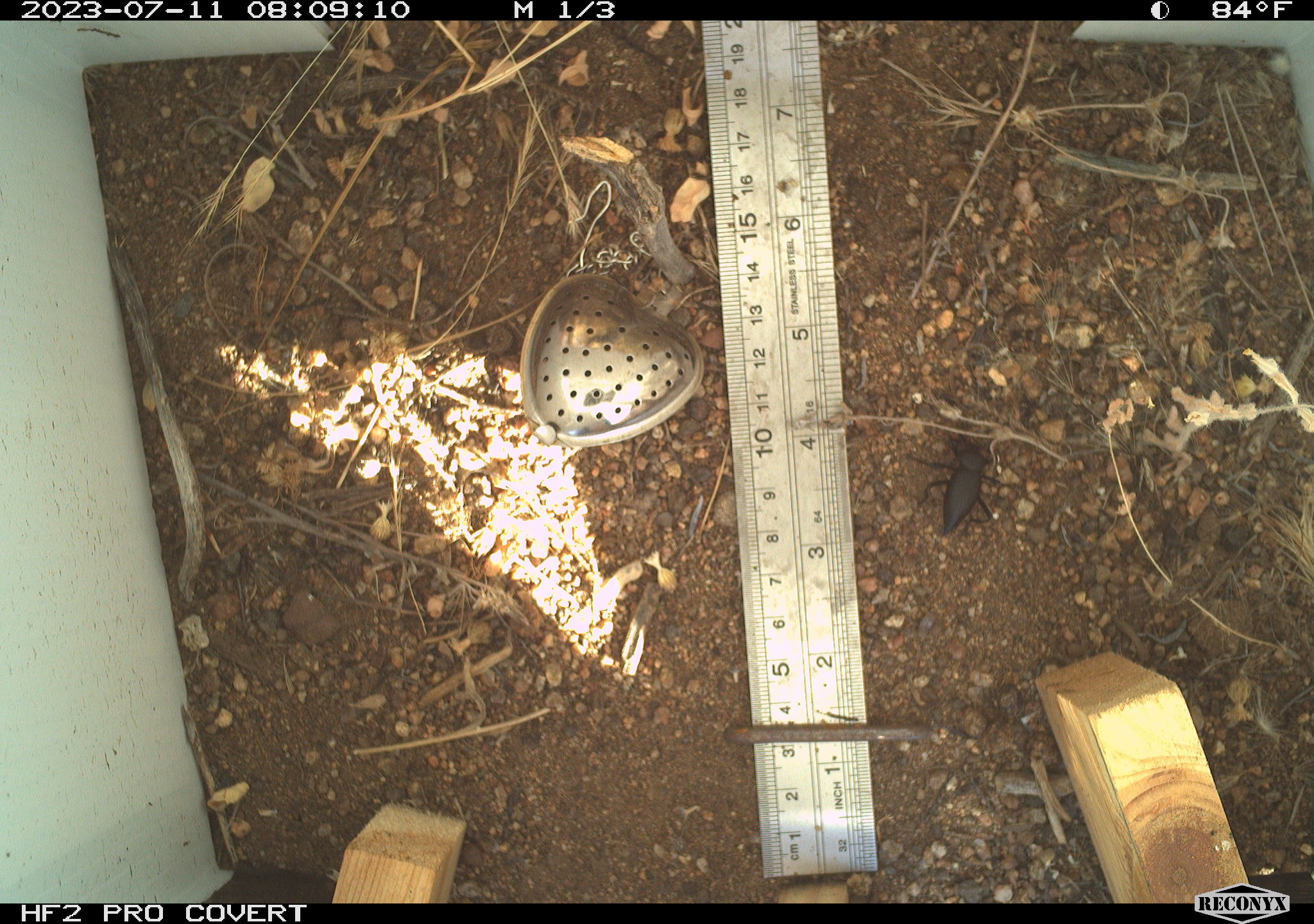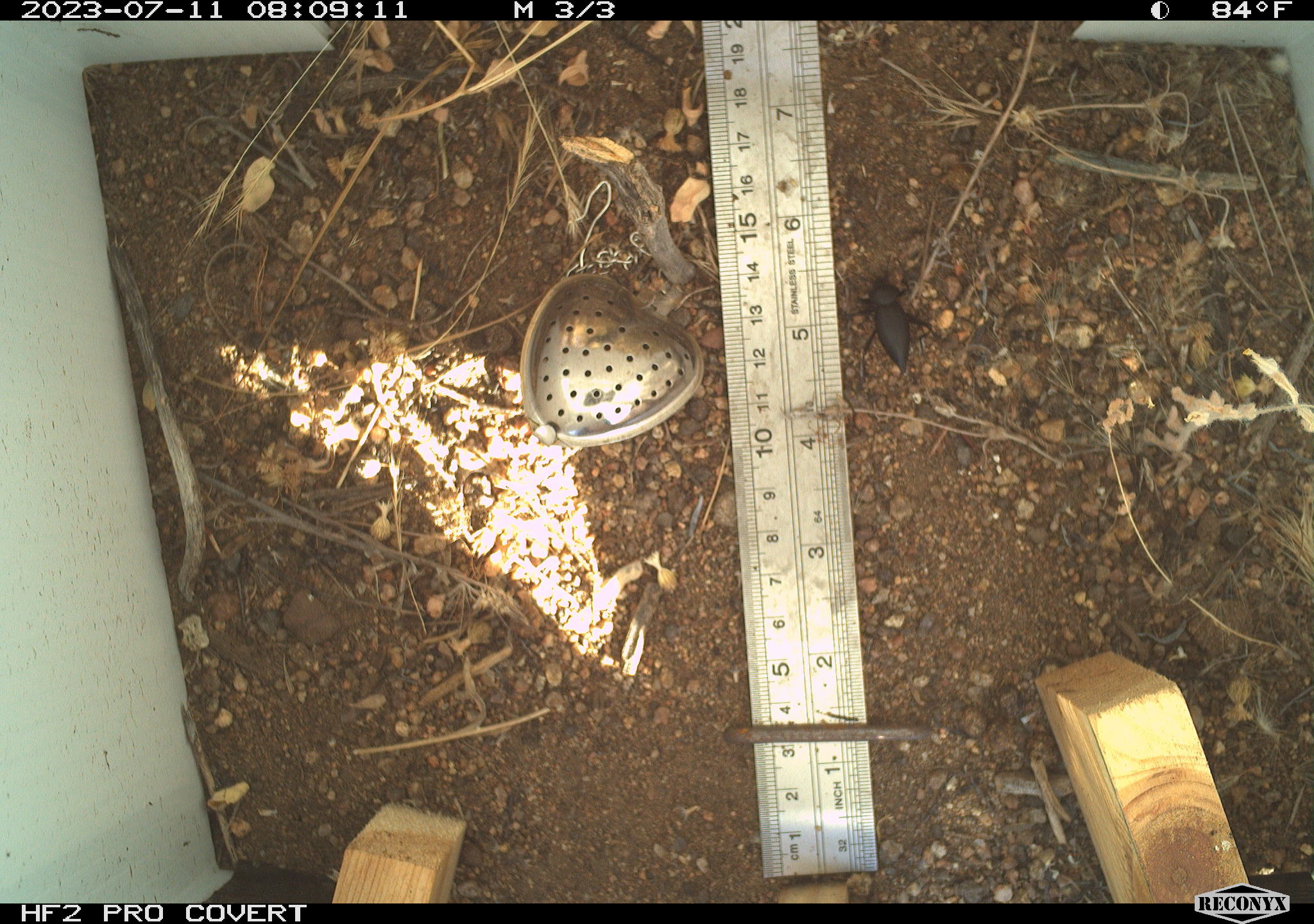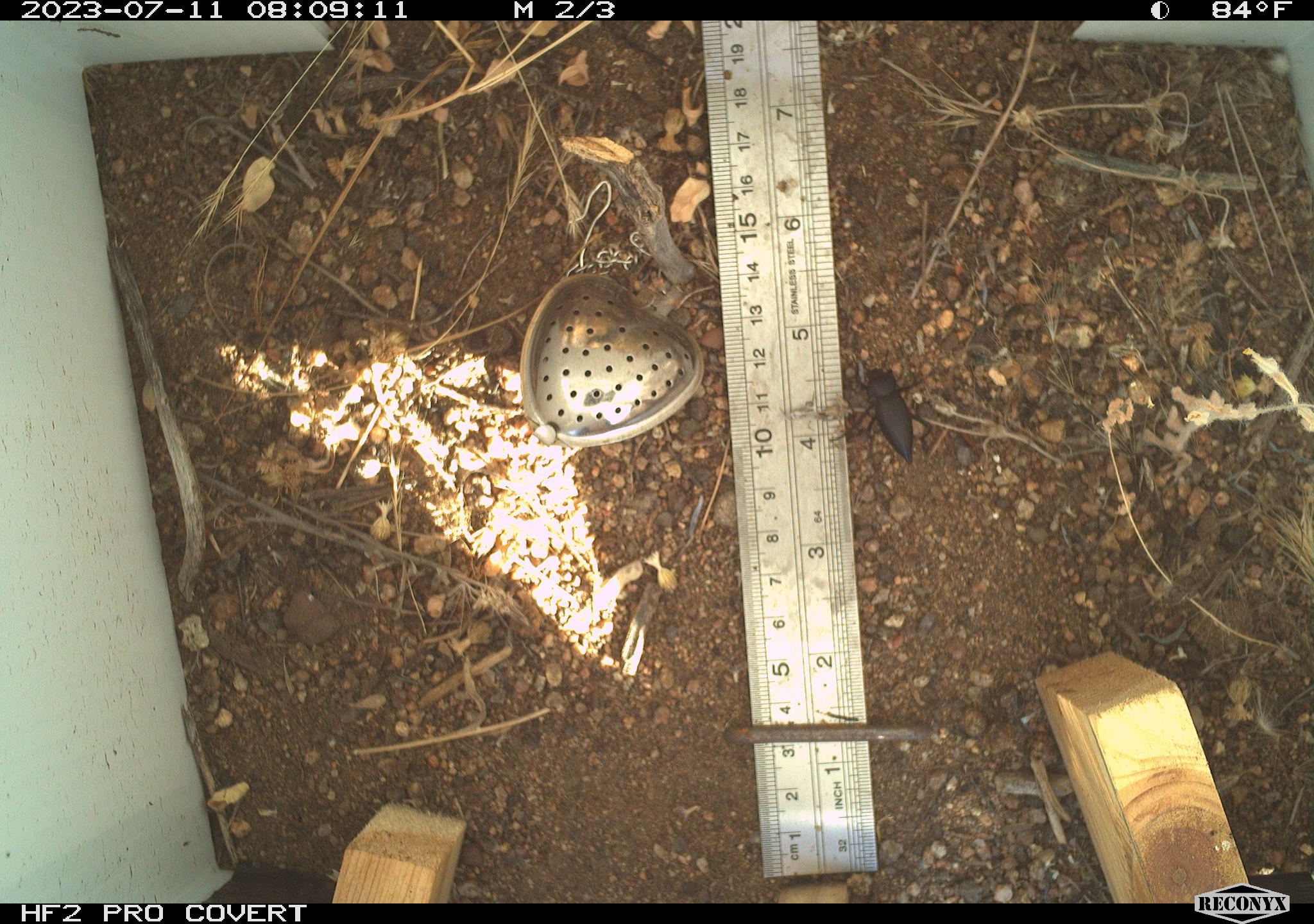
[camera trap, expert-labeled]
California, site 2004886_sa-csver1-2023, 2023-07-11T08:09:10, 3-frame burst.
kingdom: Animalia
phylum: Arthropoda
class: Insecta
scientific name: Insecta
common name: insect